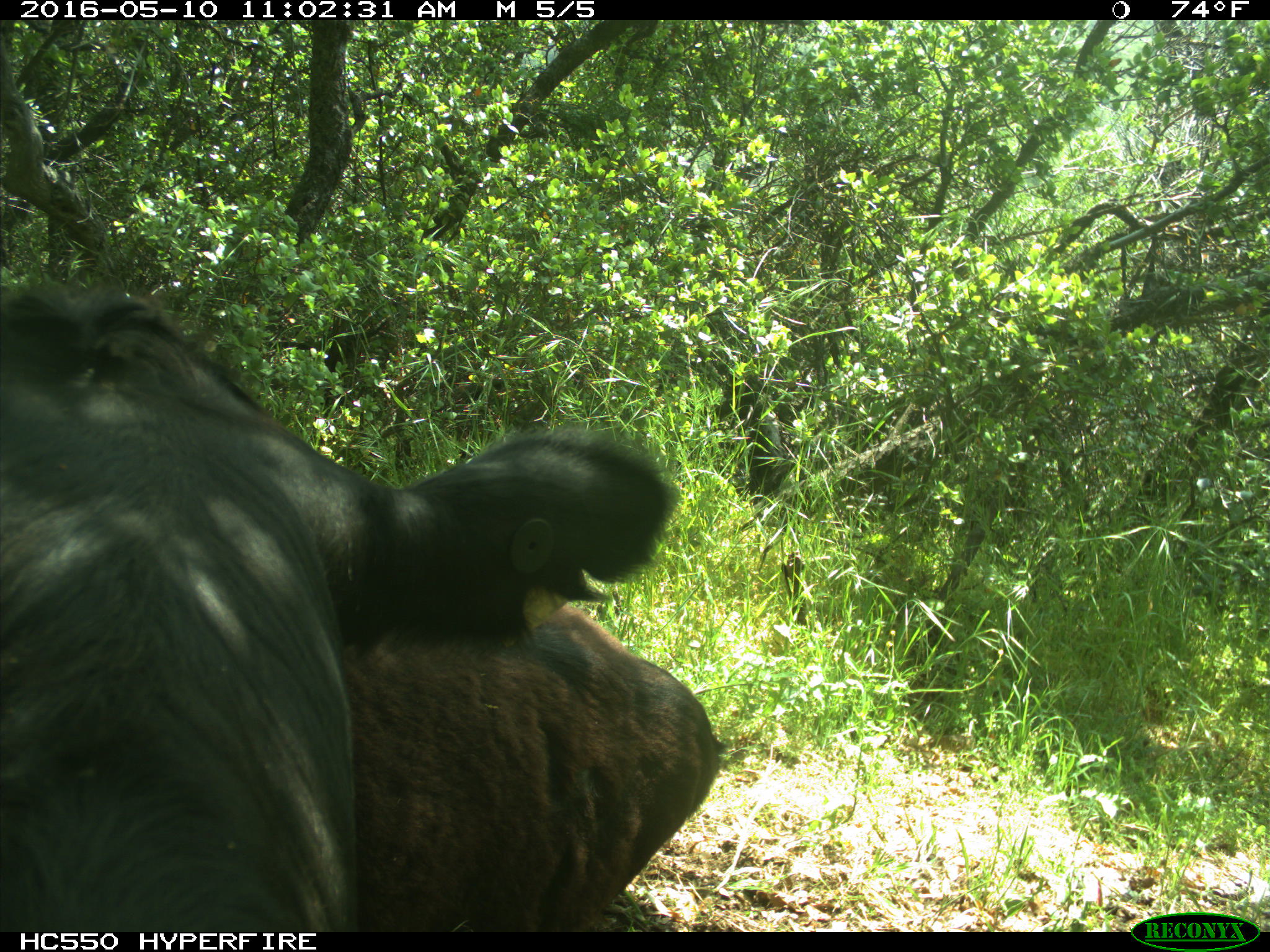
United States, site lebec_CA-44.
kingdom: Animalia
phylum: Chordata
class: Mammalia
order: Artiodactyla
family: Bovidae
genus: Bos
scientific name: Bos taurus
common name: domestic cow